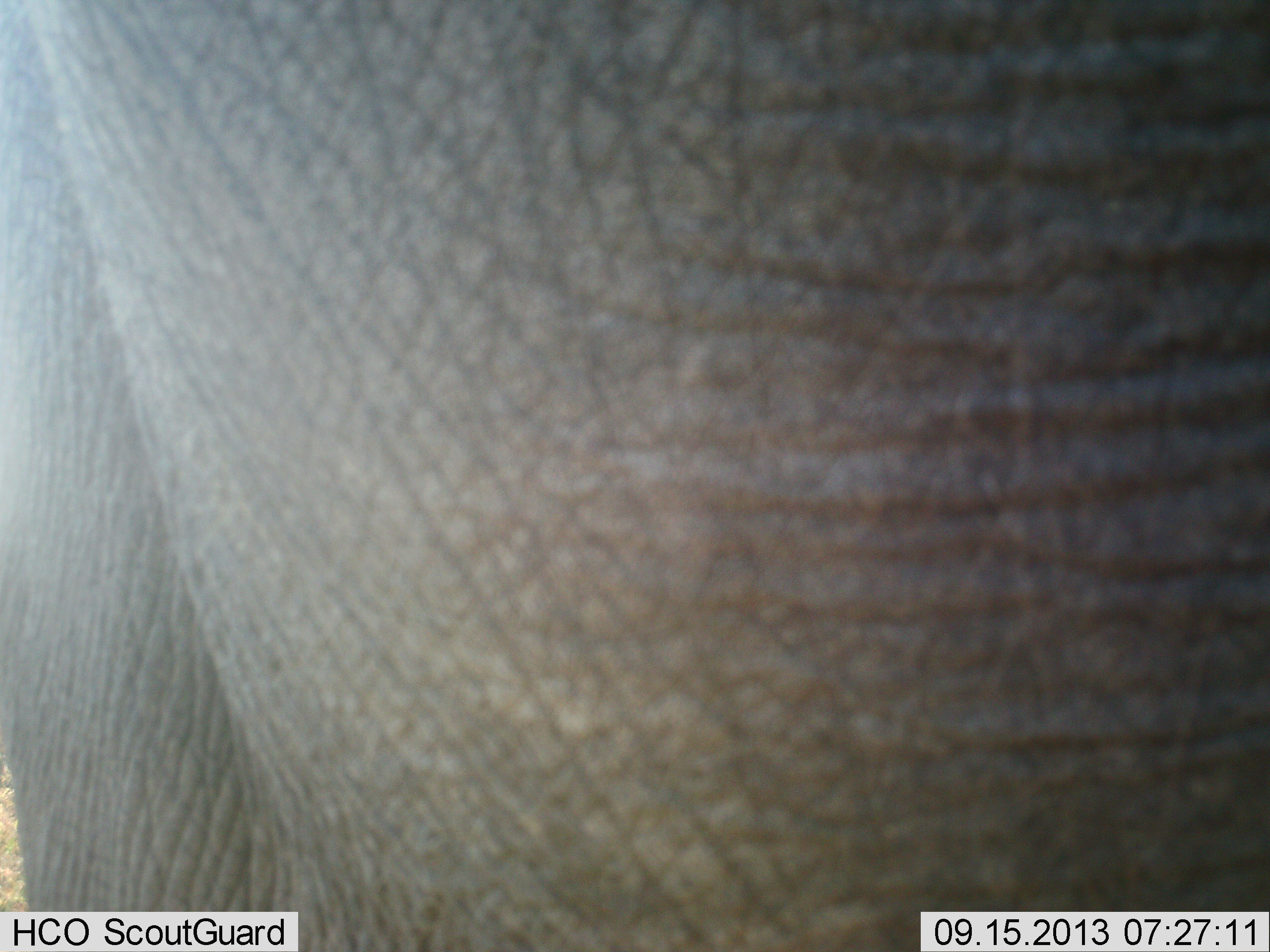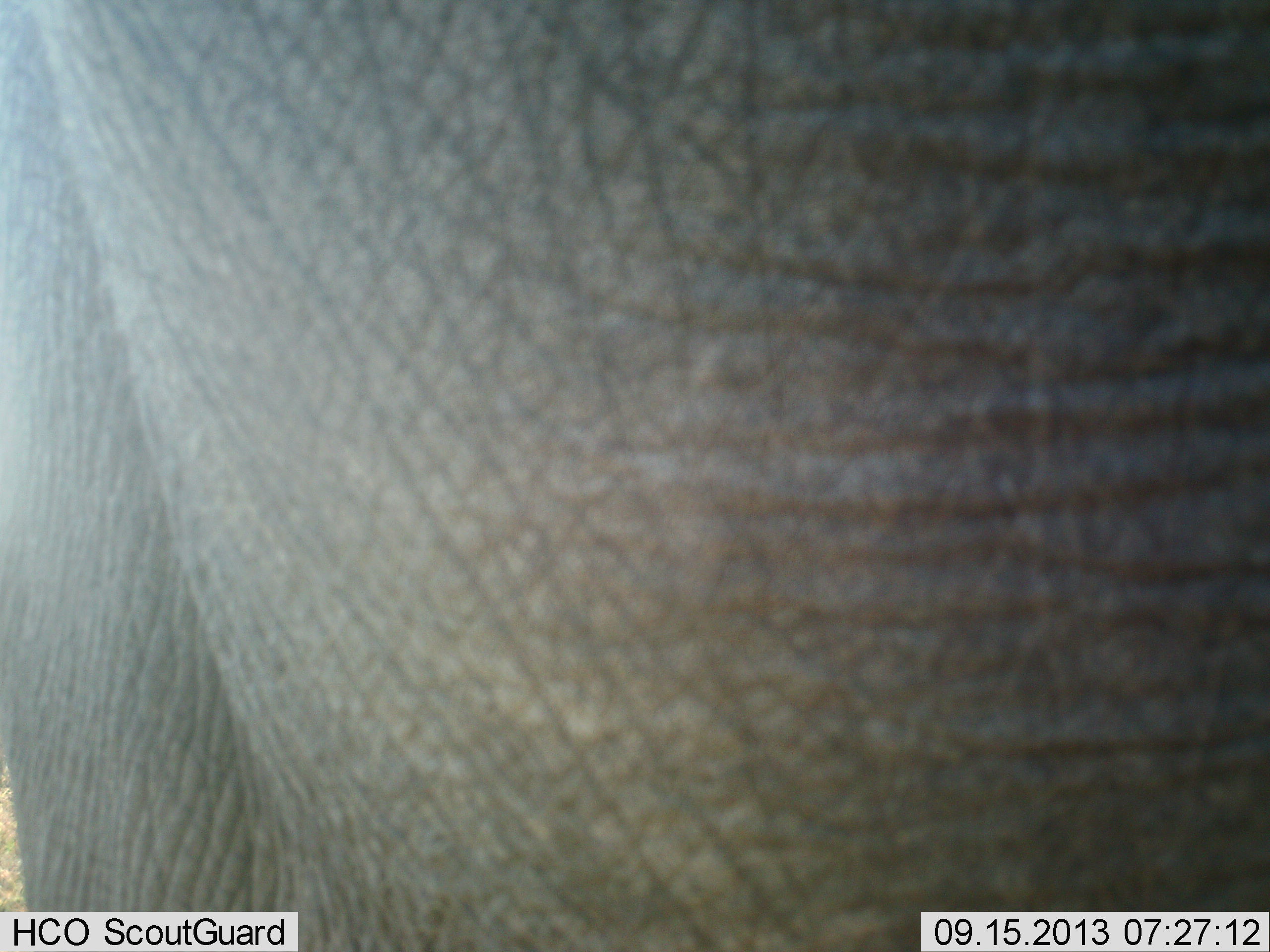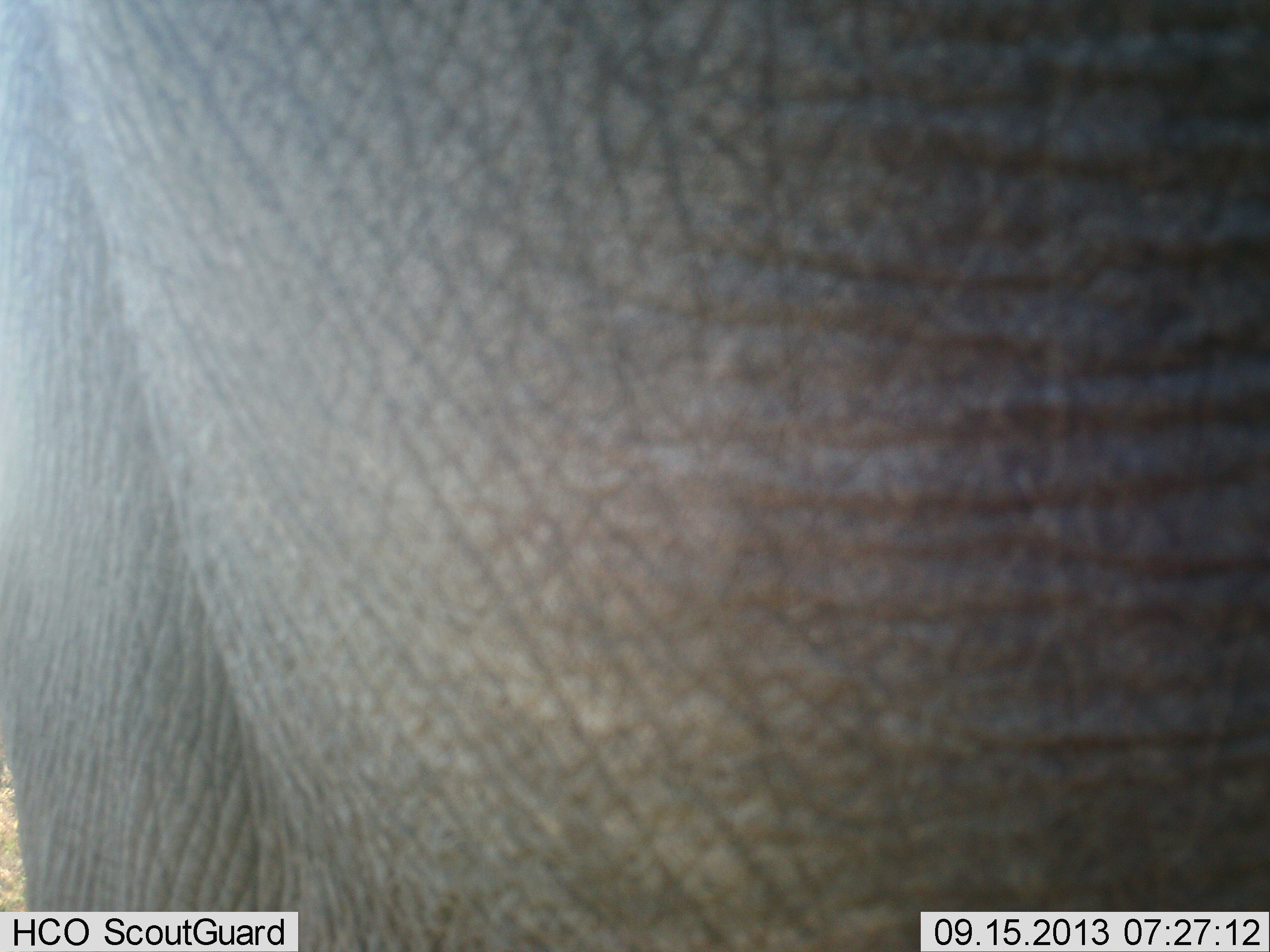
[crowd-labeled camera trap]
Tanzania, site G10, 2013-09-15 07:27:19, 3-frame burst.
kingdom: Animalia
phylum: Chordata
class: Mammalia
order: Proboscidea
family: Elephantidae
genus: Loxodonta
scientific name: Loxodonta africana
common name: african bush elephant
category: elephant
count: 1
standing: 94%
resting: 12%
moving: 12%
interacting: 6%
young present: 0%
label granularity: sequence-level